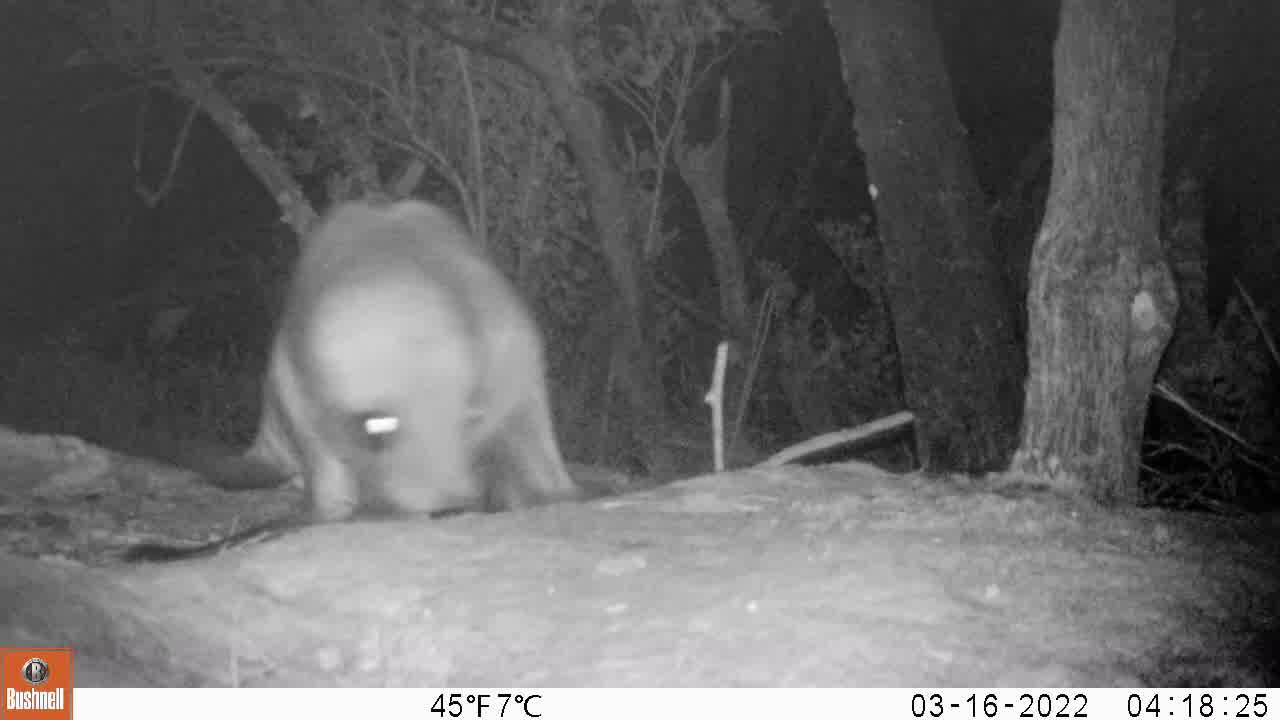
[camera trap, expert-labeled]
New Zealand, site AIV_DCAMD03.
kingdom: Animalia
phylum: Chordata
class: Mammalia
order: Carnivora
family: Otariidae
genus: Phocarctos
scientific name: Phocarctos hookeri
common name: new zealand sea lion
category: sealion